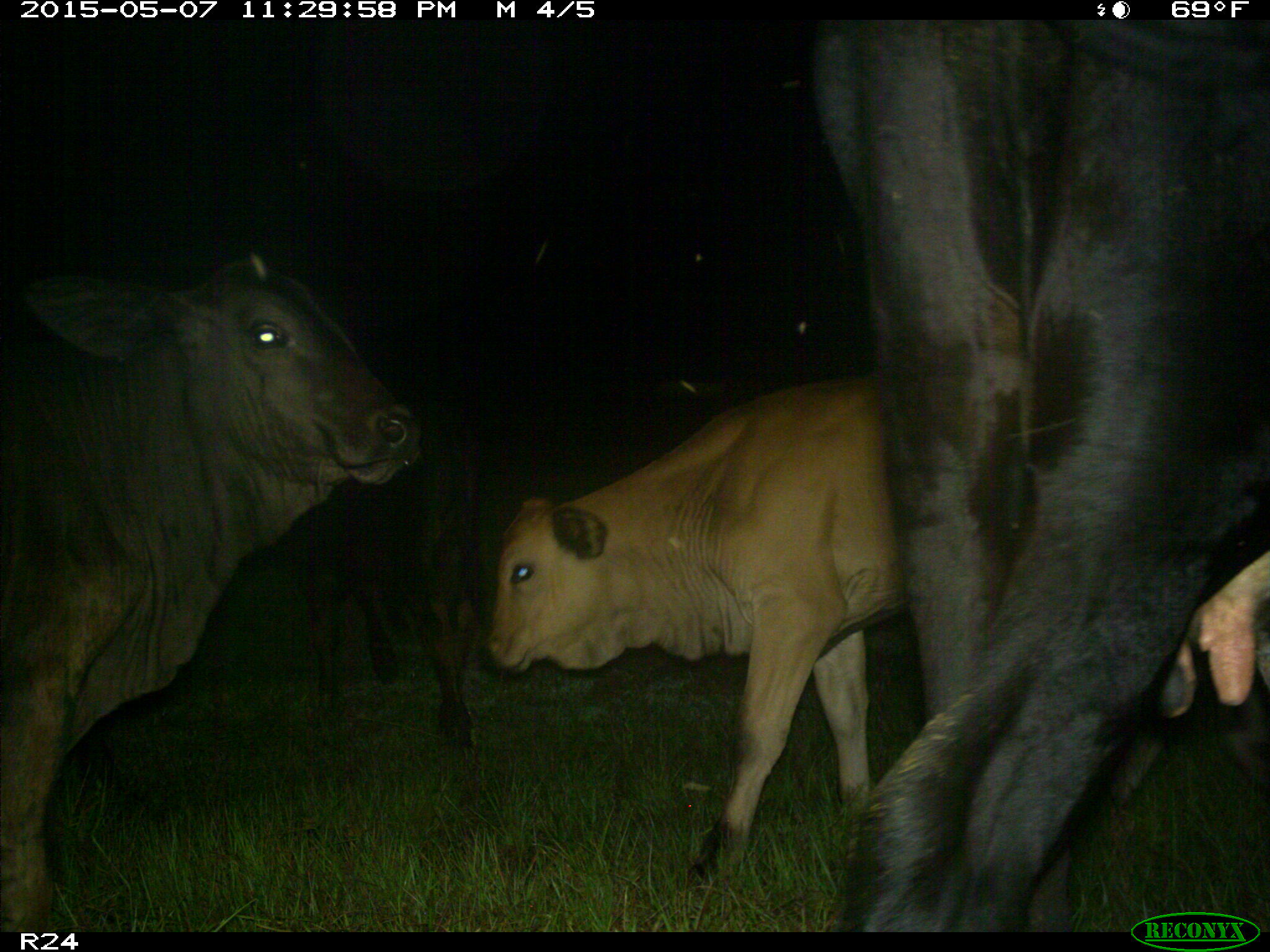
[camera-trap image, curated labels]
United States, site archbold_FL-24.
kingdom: Animalia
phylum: Chordata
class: Mammalia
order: Artiodactyla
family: Bovidae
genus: Bos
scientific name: Bos taurus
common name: domestic cow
Bos taurus (domestic cow).